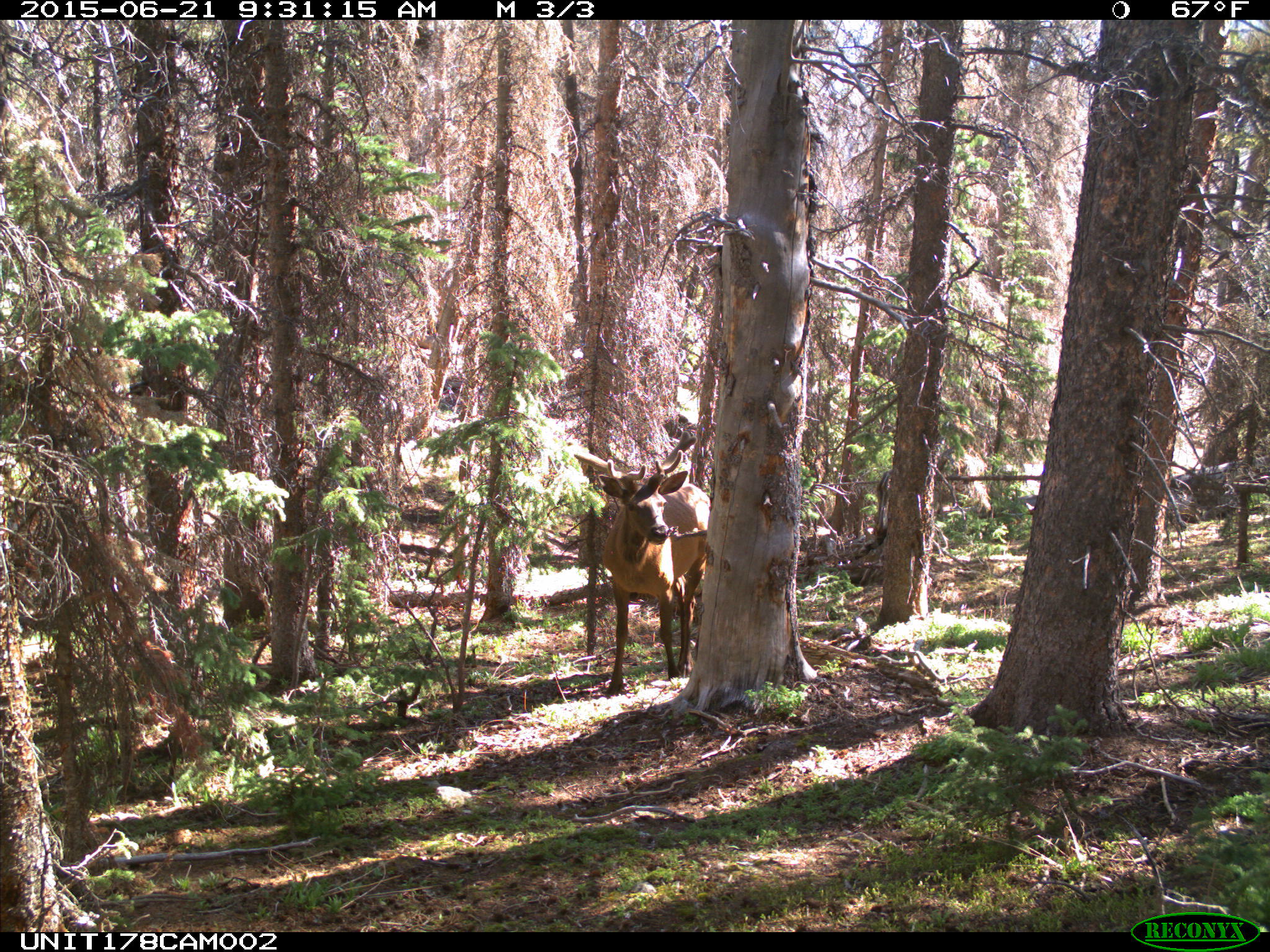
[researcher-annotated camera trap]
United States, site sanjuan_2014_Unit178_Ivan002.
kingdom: Animalia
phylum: Chordata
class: Mammalia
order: Artiodactyla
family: Cervidae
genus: Cervus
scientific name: Cervus elaphus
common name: red deer